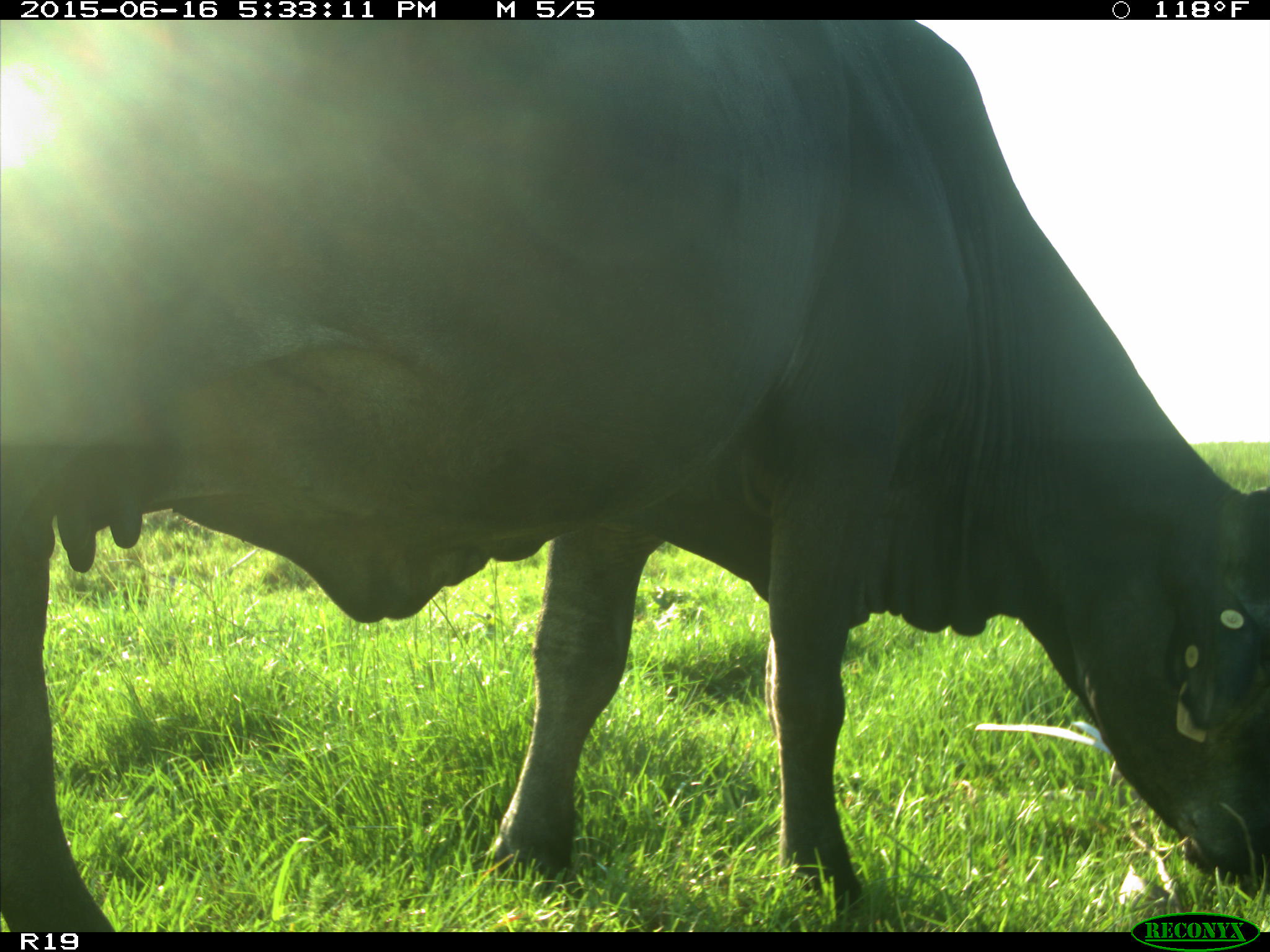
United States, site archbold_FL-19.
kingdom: Animalia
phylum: Chordata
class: Mammalia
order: Artiodactyla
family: Bovidae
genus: Bos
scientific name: Bos taurus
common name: domestic cow